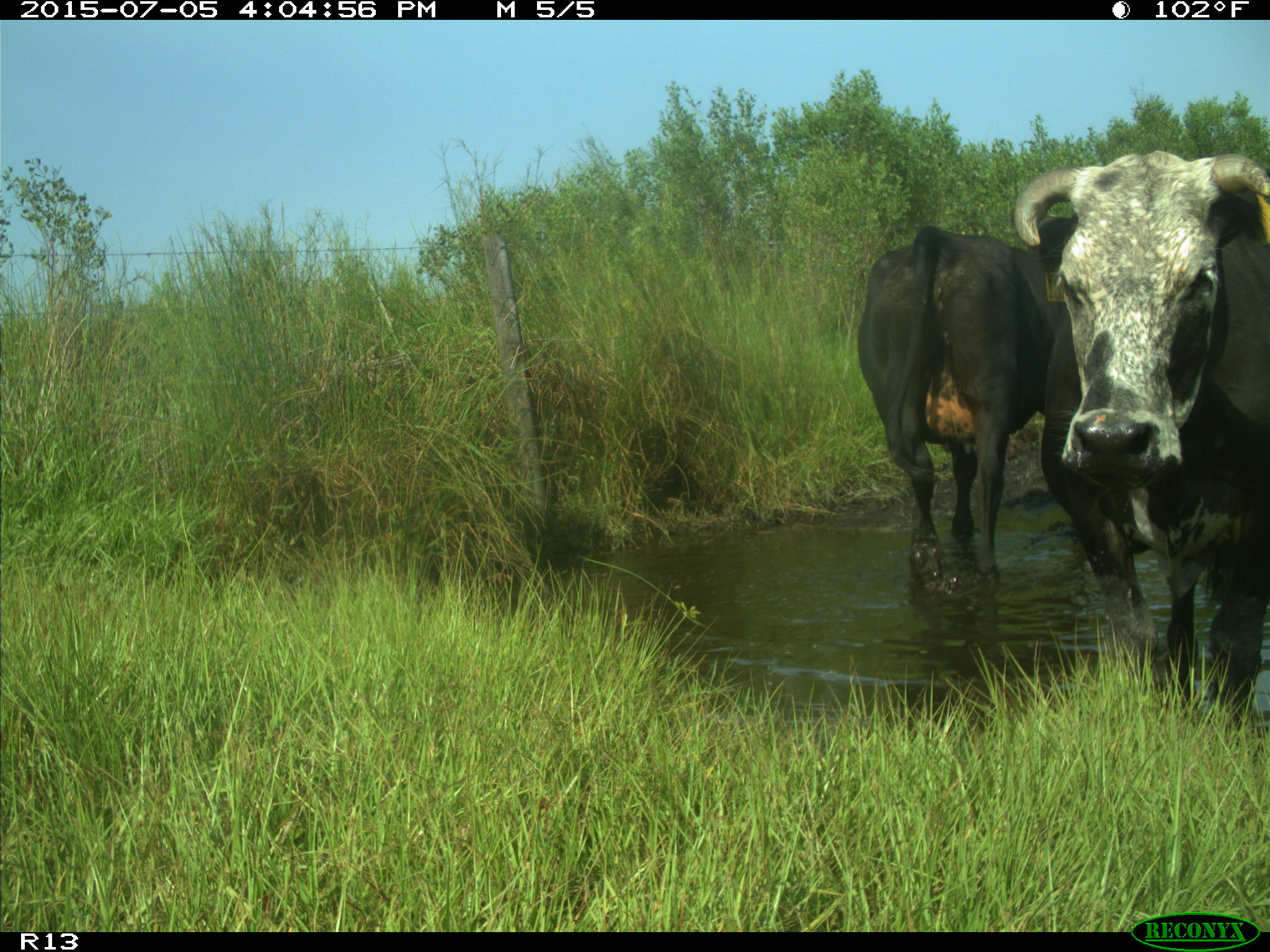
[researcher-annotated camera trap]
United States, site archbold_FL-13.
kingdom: Animalia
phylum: Chordata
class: Mammalia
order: Artiodactyla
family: Bovidae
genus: Bos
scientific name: Bos taurus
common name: domestic cow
Bos taurus (domestic cow).